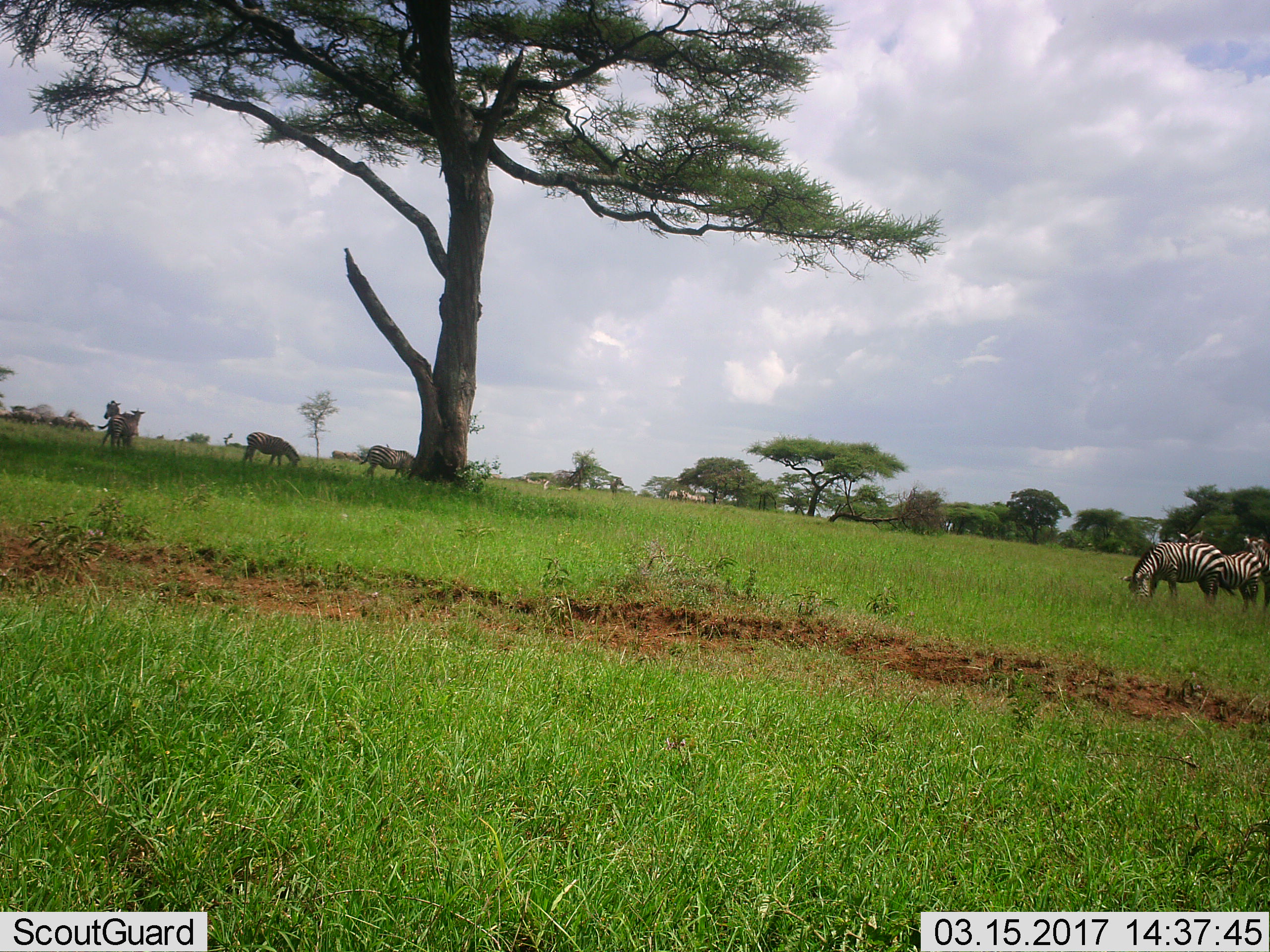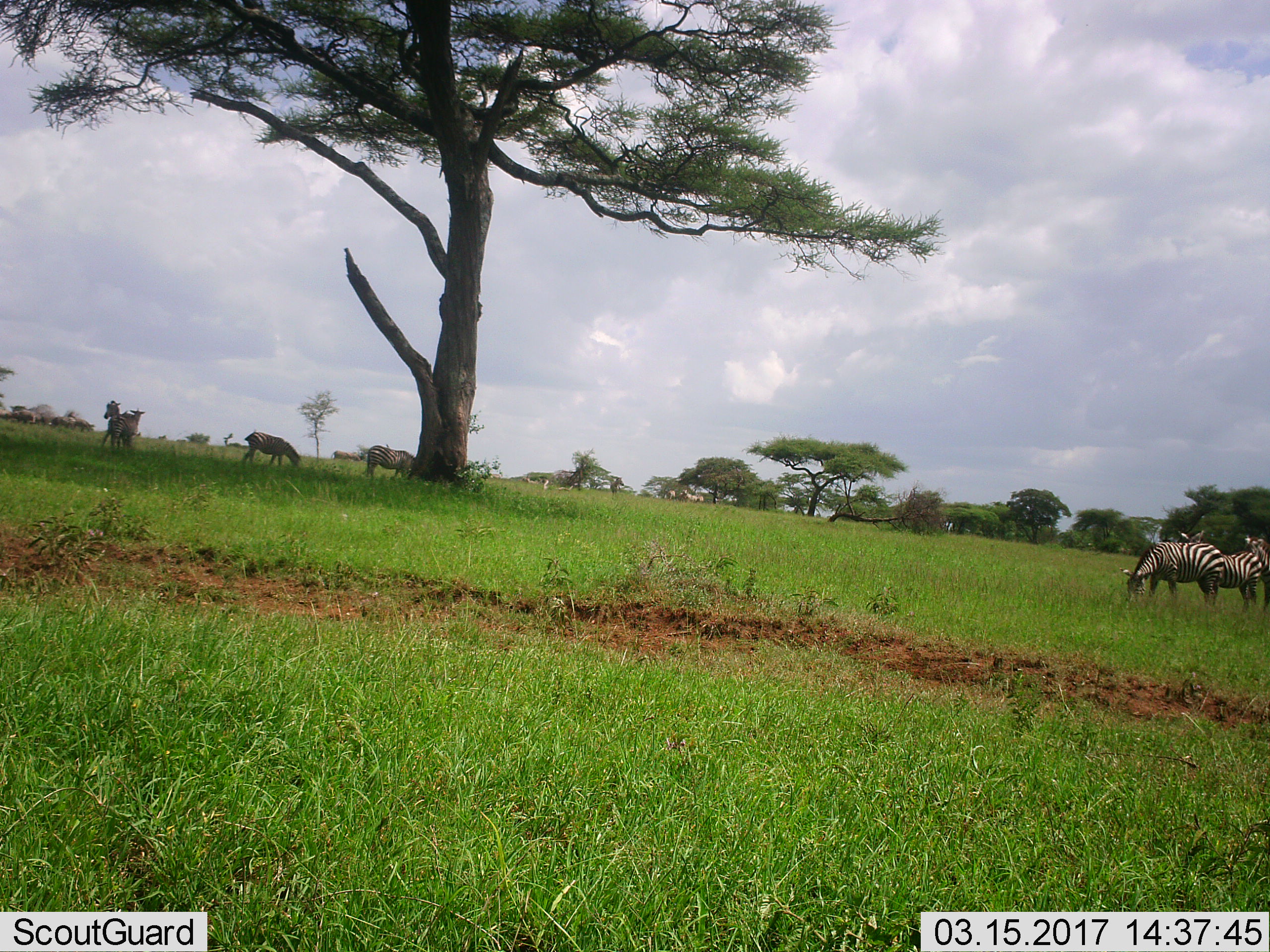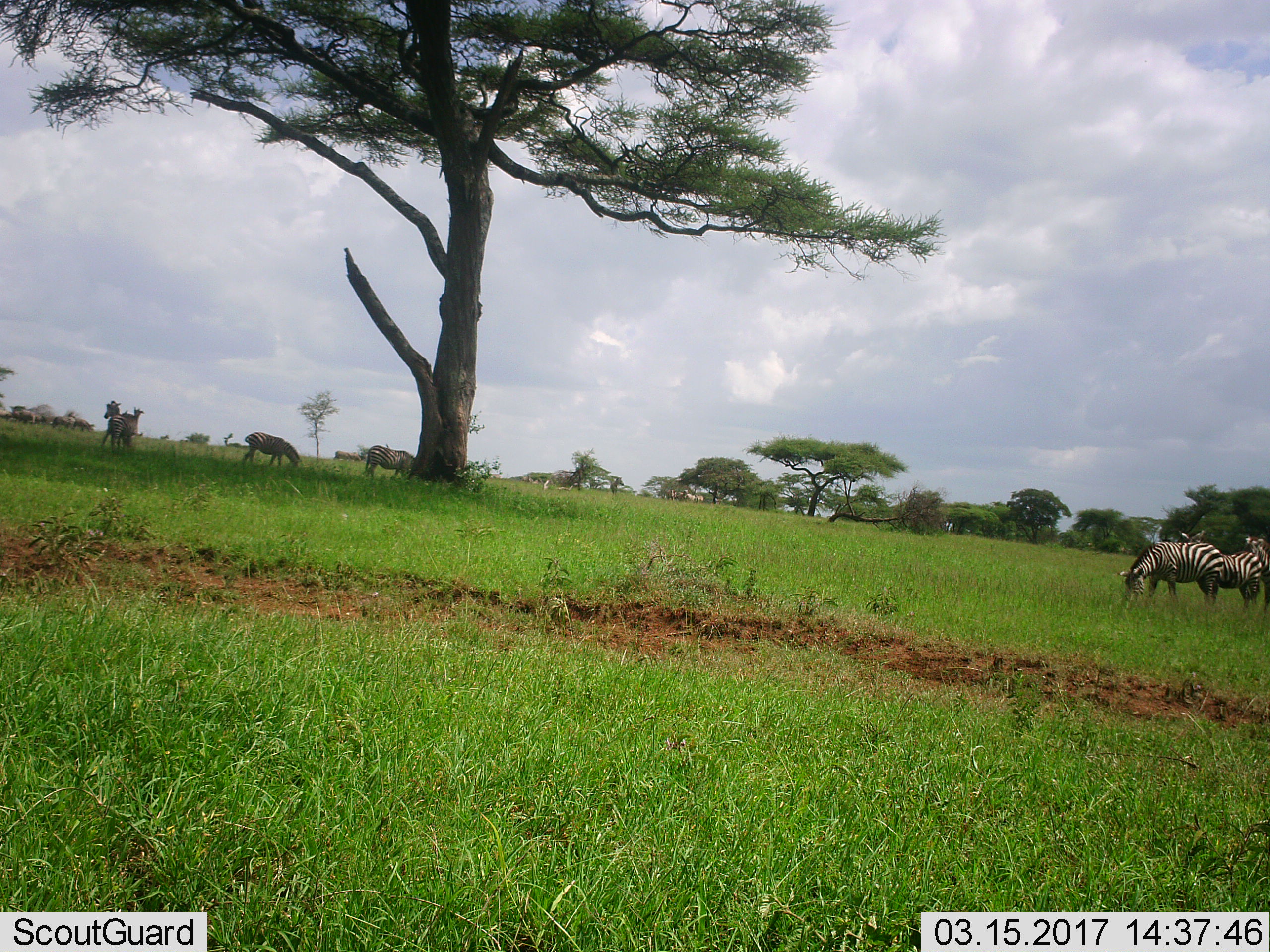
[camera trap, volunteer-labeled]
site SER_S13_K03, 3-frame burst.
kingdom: Animalia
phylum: Chordata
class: Mammalia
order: Perissodactyla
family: Equidae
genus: Equus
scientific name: Equus quagga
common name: plains zebra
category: zebraplains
Zebraplains (plains zebra) (Equus quagga), count 9. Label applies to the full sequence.